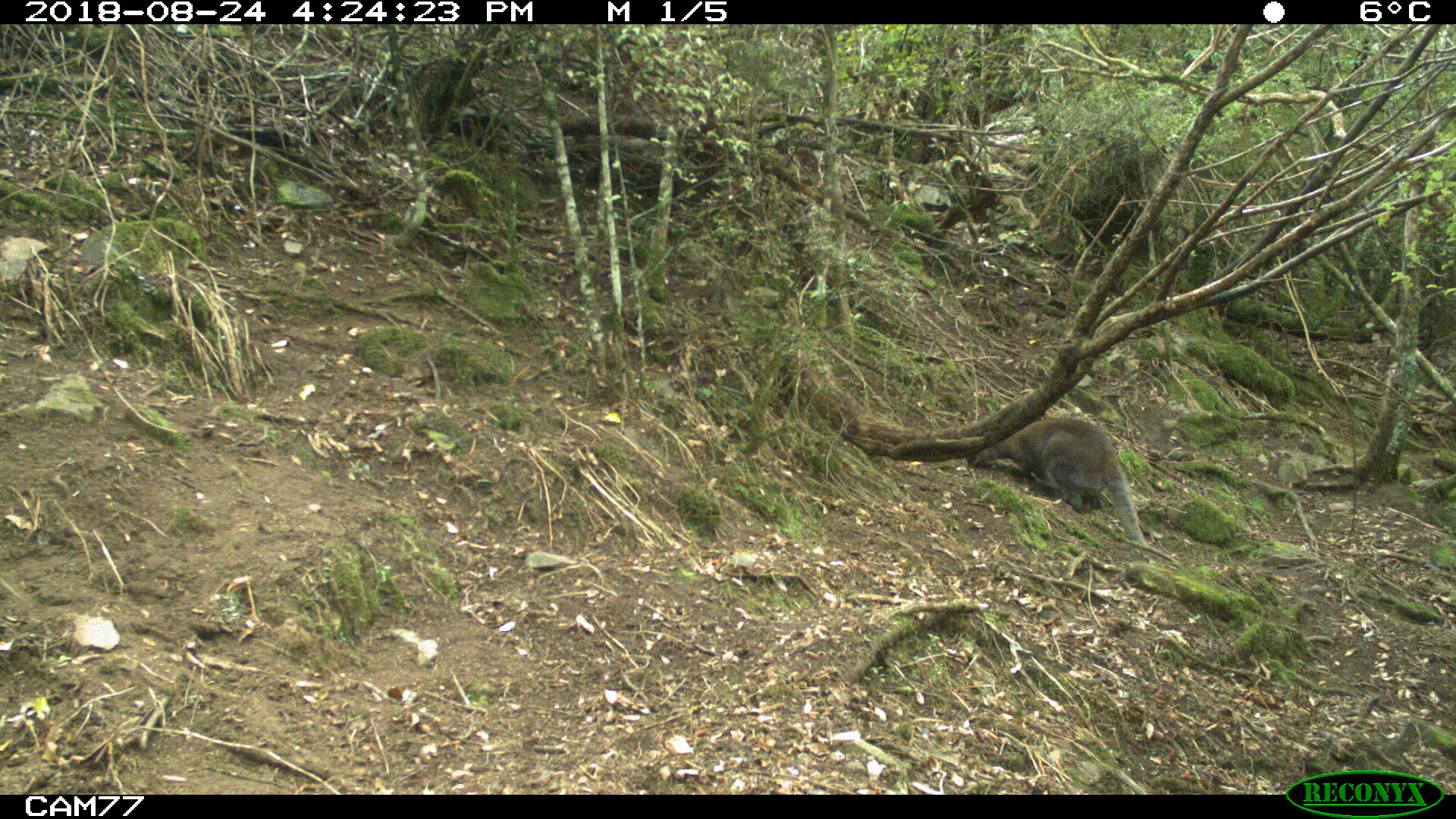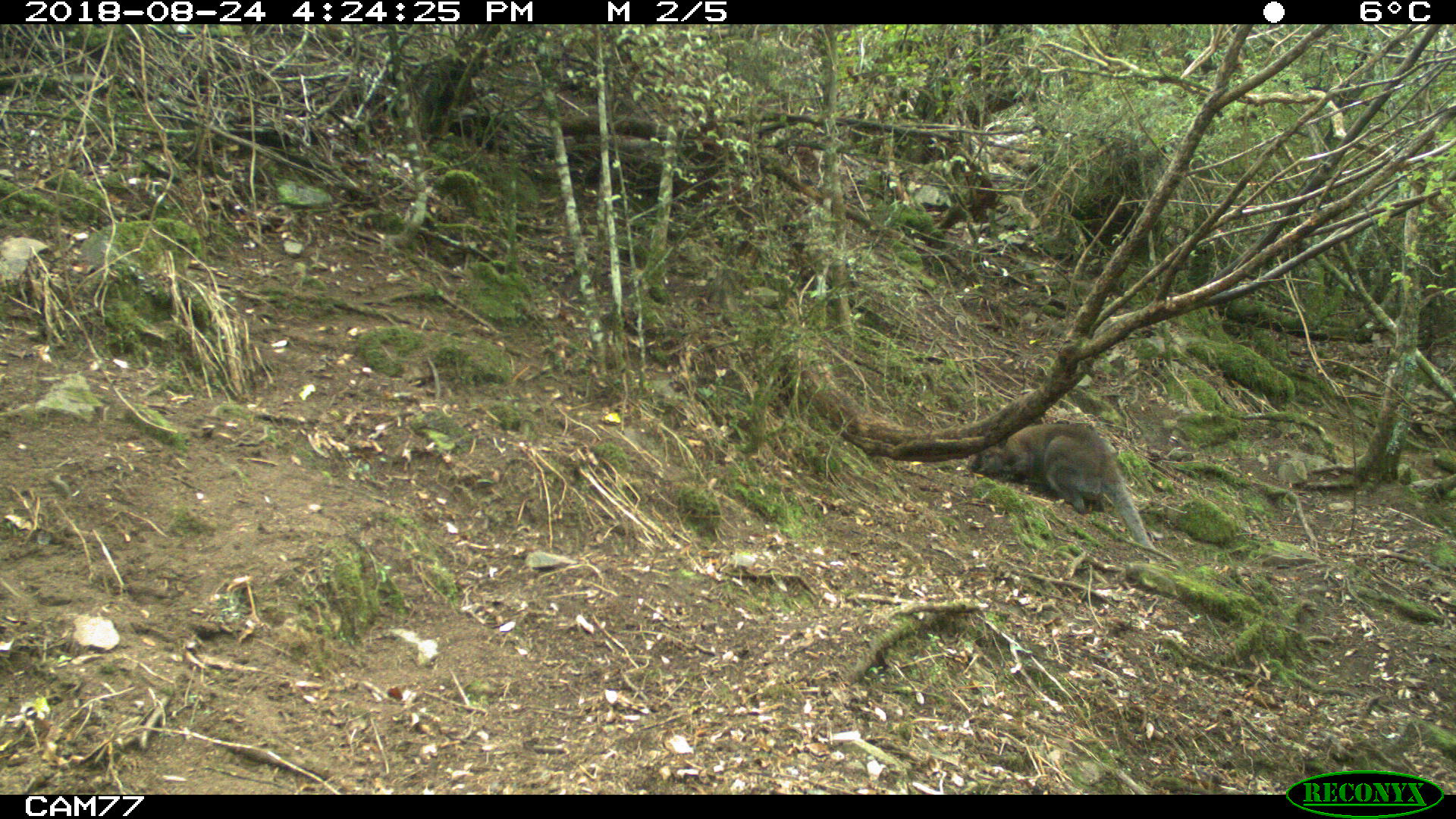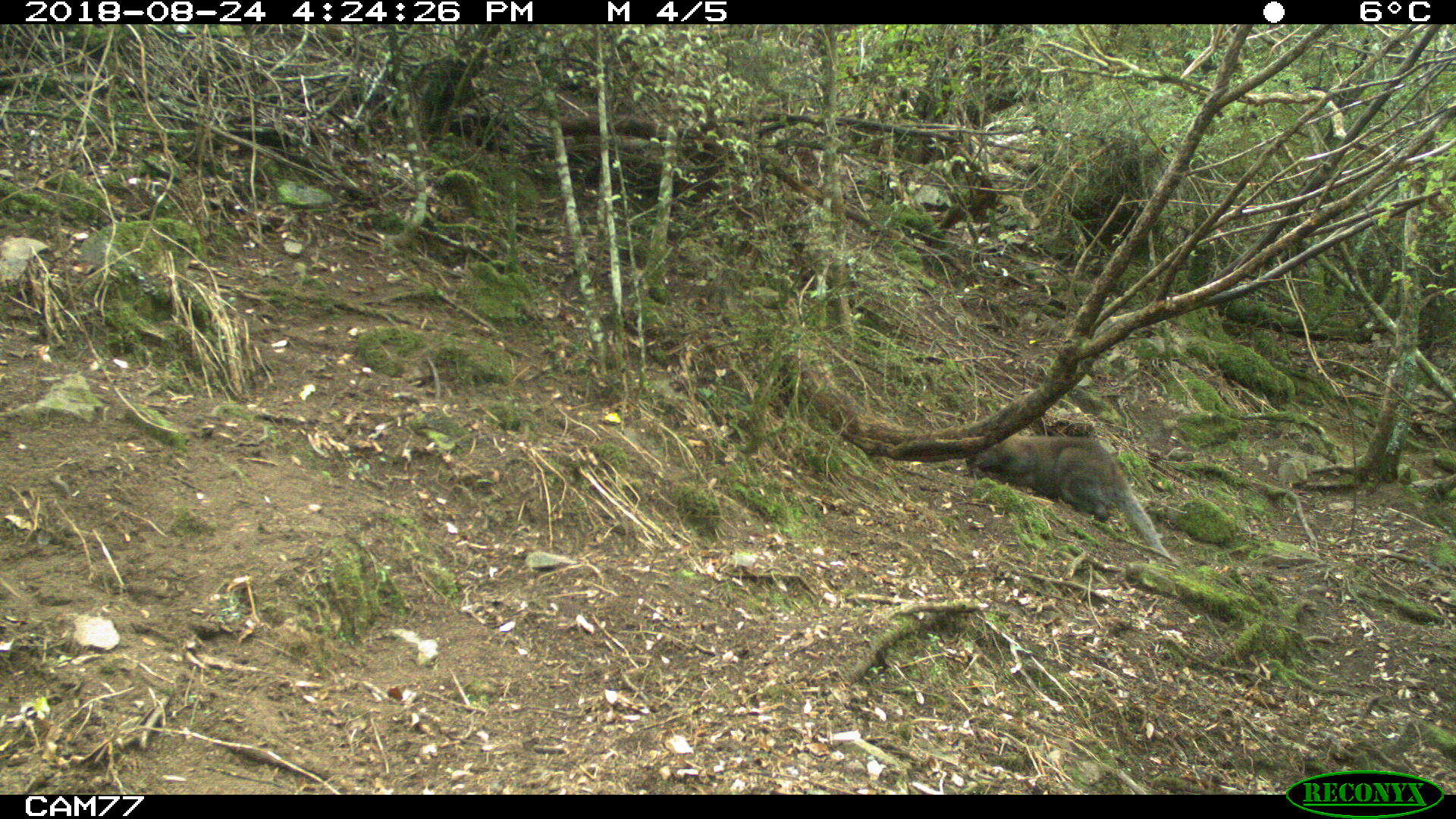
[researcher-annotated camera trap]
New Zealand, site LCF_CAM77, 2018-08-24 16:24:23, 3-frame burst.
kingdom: Animalia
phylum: Chordata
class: Mammalia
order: Diprotodontia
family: Macropodidae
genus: Notamacropus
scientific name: Notamacropus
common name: wallaby